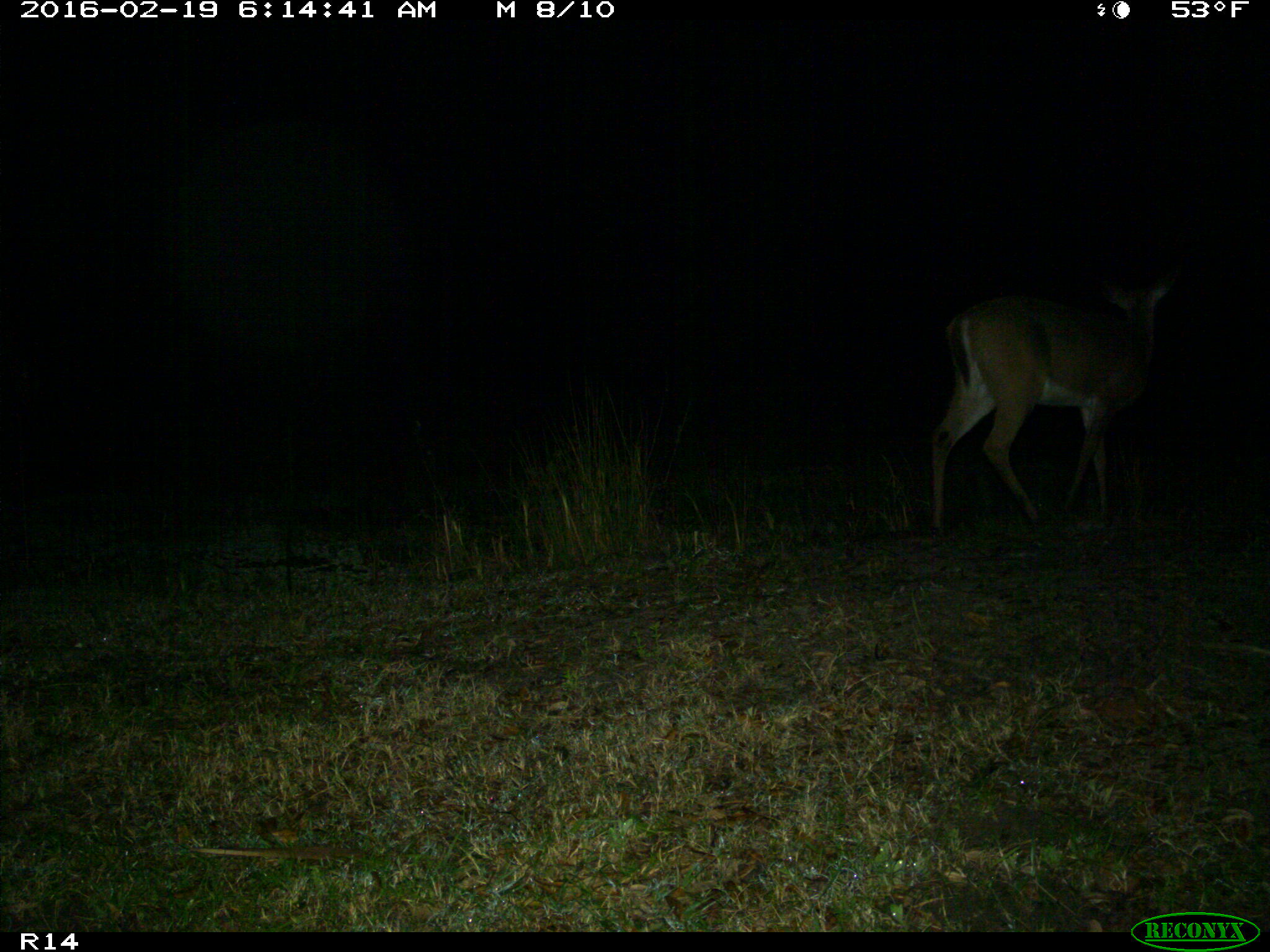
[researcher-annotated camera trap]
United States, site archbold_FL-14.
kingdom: Animalia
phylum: Chordata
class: Mammalia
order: Artiodactyla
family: Cervidae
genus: Odocoileus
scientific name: Odocoileus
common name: deer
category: unidentified deer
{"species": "unidentified deer (deer) (Odocoileus)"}